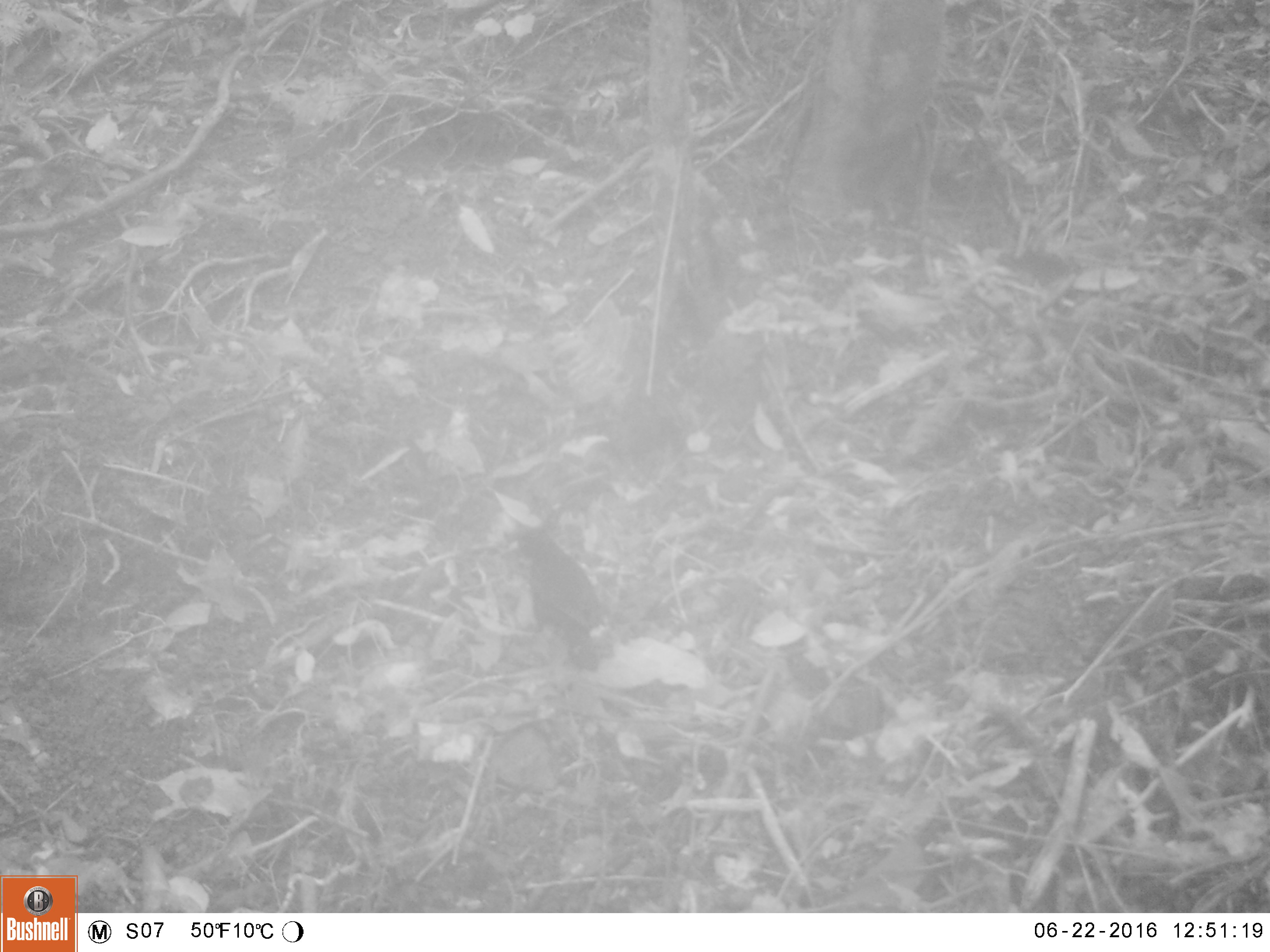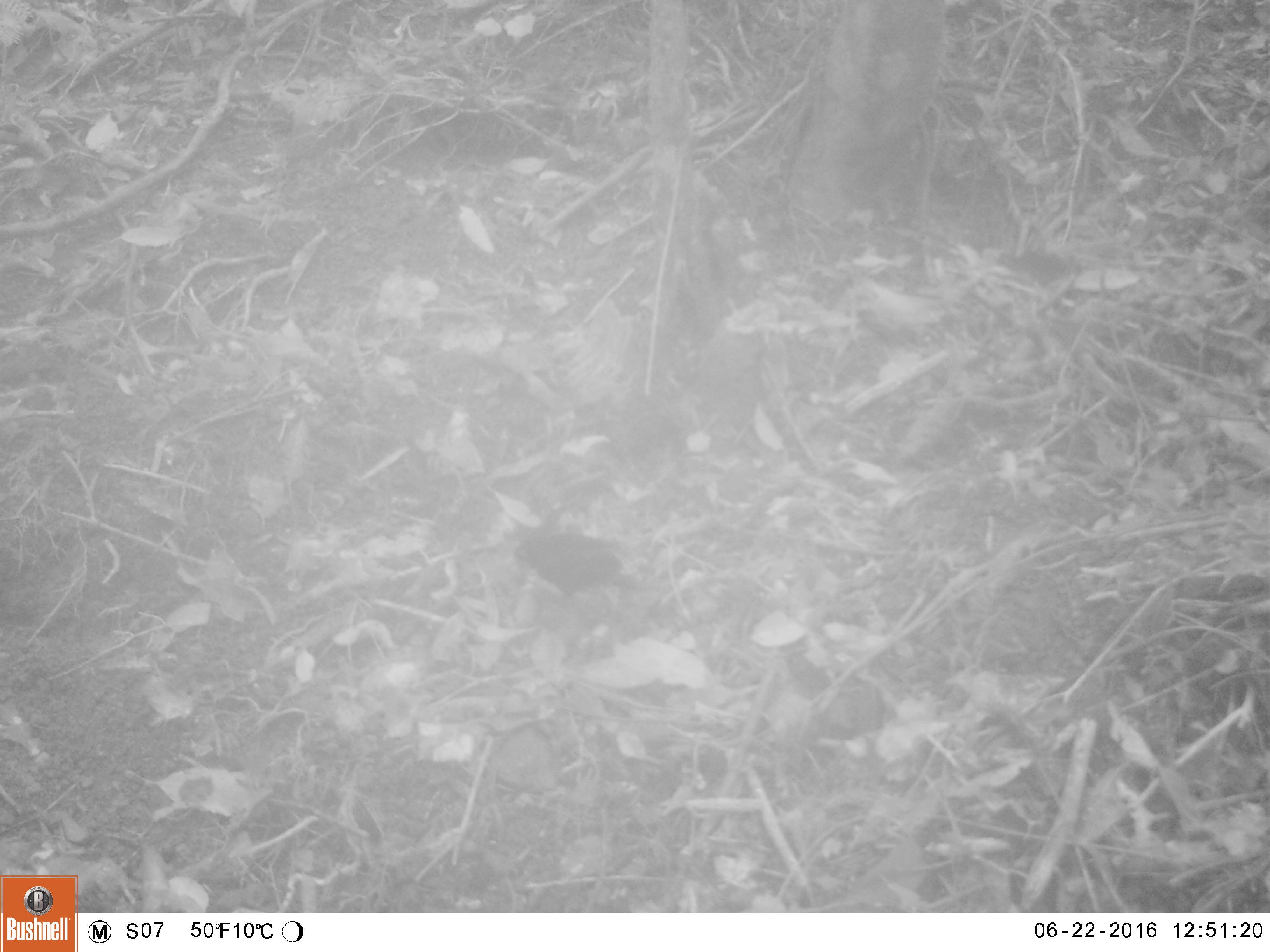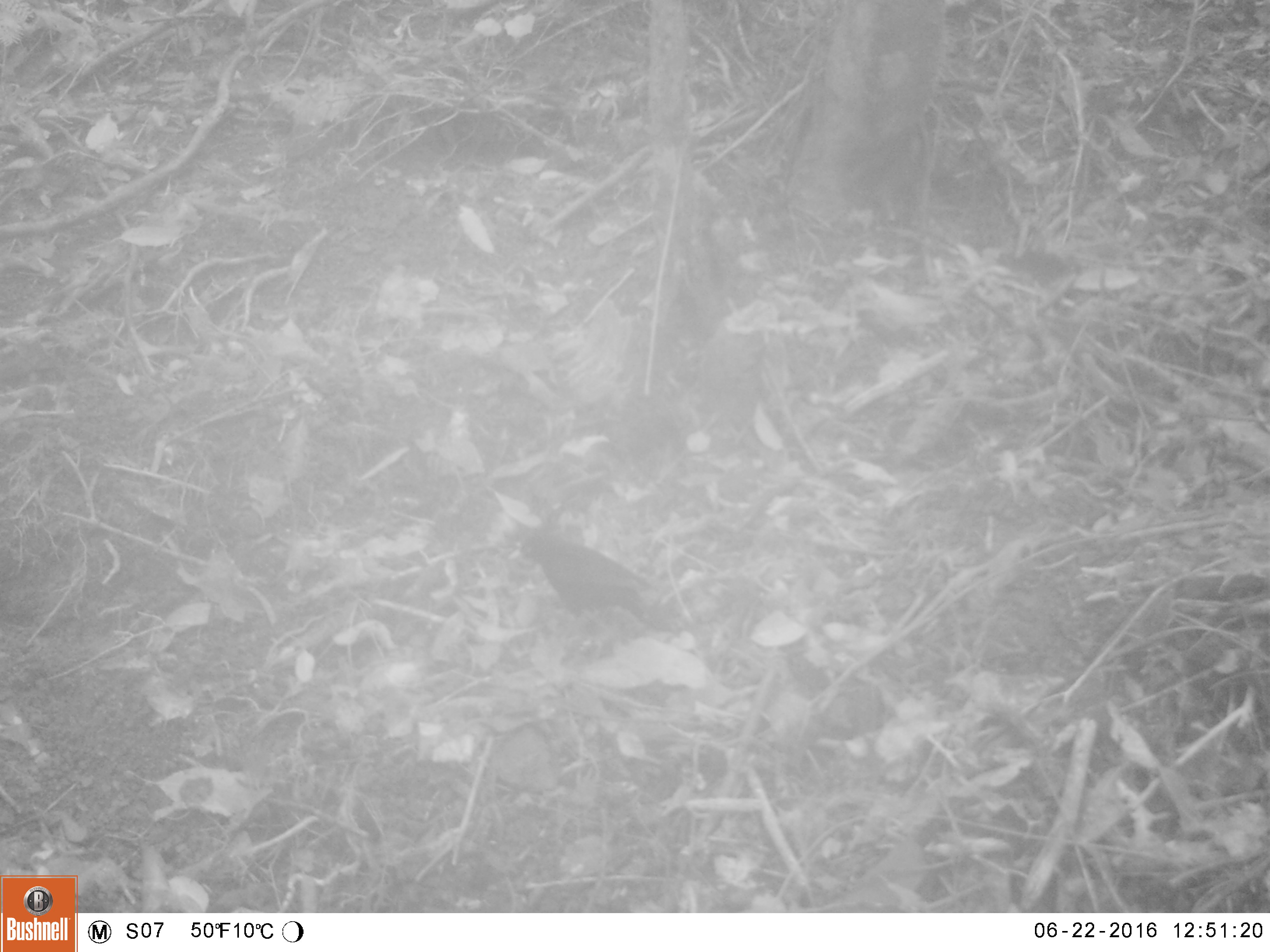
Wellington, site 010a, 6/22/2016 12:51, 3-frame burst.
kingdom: Animalia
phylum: Chordata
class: Aves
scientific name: Aves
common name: bird